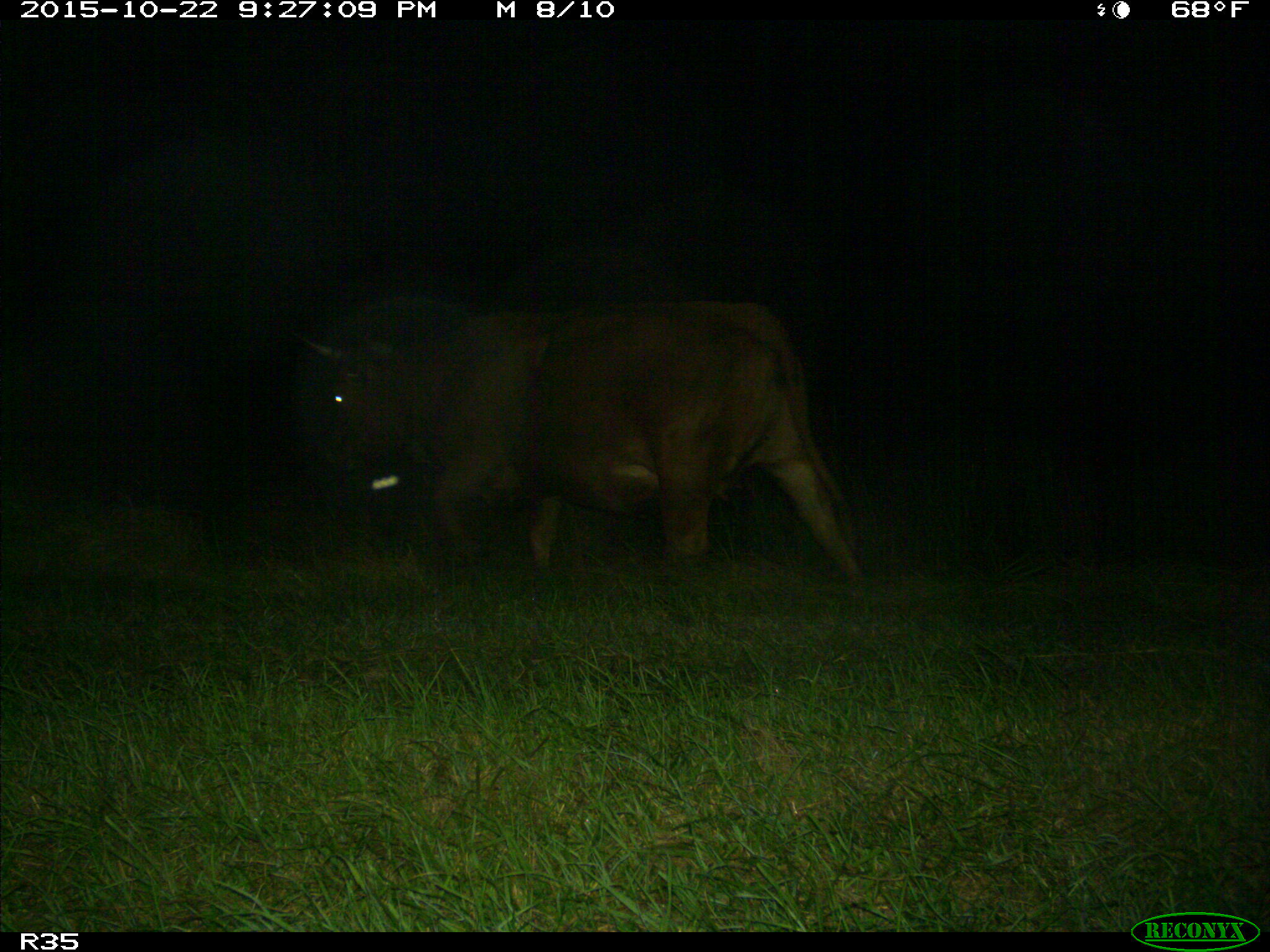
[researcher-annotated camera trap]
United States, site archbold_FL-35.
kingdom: Animalia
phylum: Chordata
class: Mammalia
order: Artiodactyla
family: Bovidae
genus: Bos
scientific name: Bos taurus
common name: domestic cow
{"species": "Bos taurus (domestic cow)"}